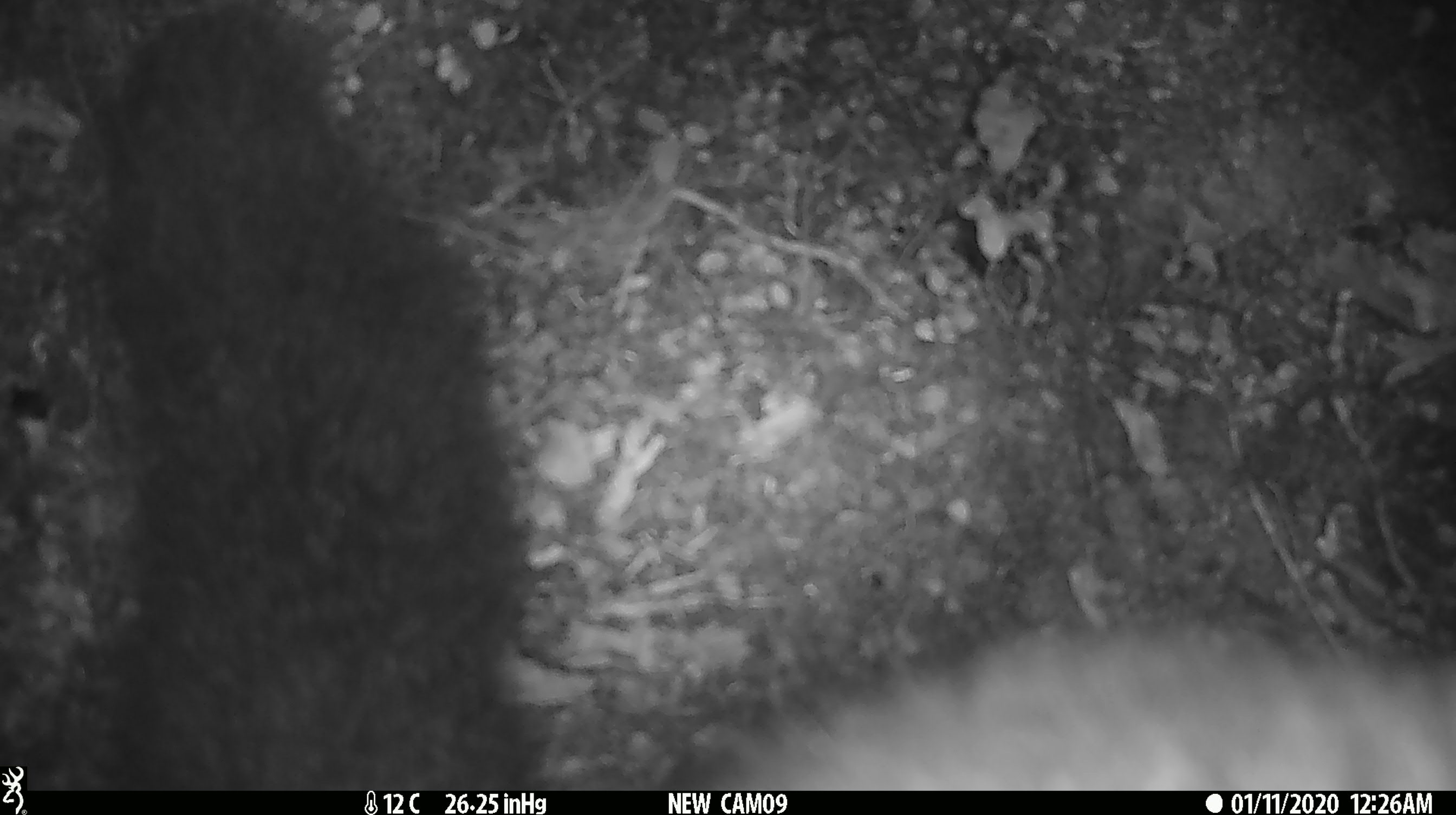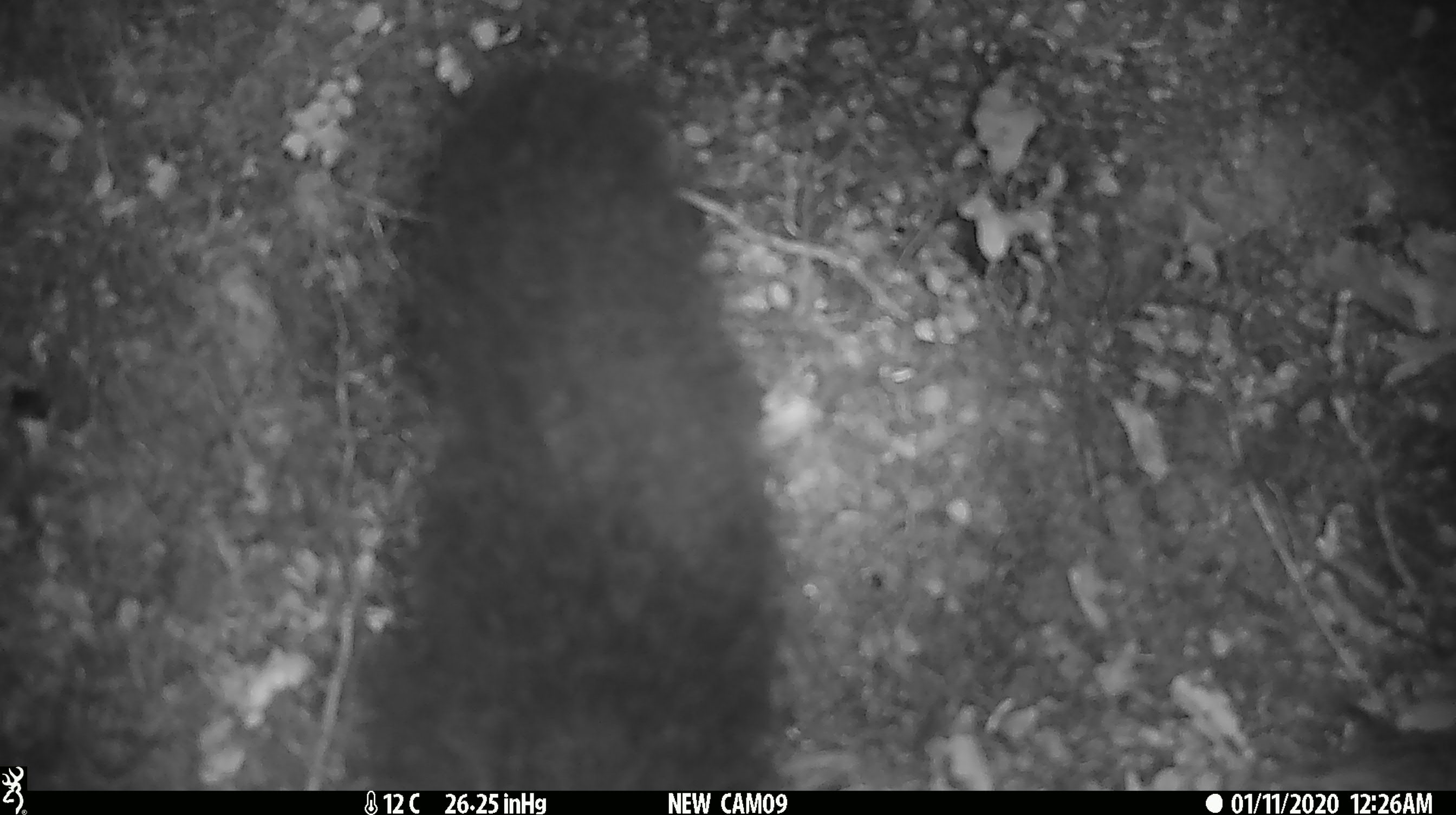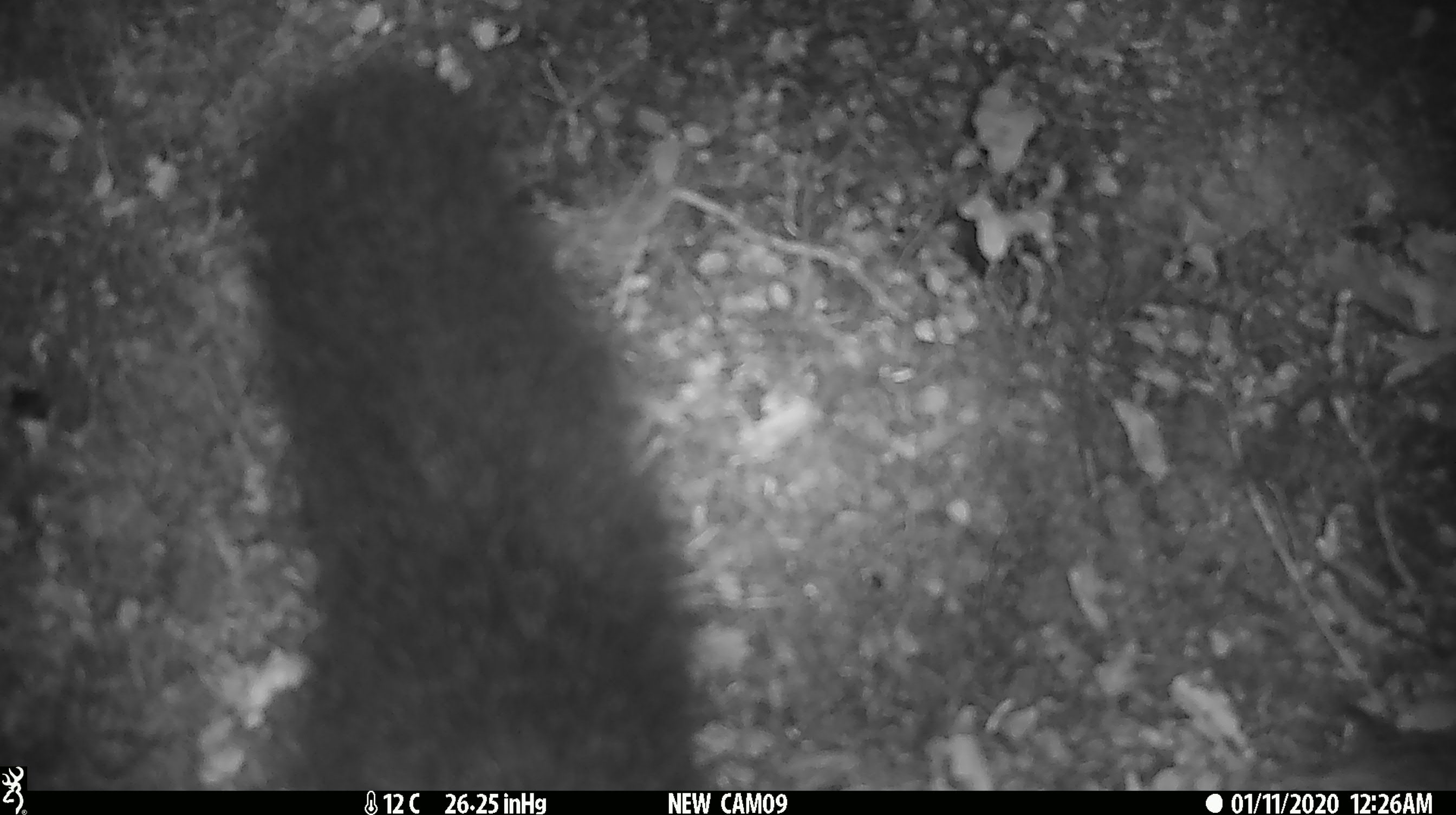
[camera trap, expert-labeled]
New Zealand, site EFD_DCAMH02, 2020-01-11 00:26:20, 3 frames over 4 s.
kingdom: Animalia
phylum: Chordata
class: Mammalia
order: Diprotodontia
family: Phalangeridae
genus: Trichosurus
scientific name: Trichosurus vulpecula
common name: common brushtail possum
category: possum